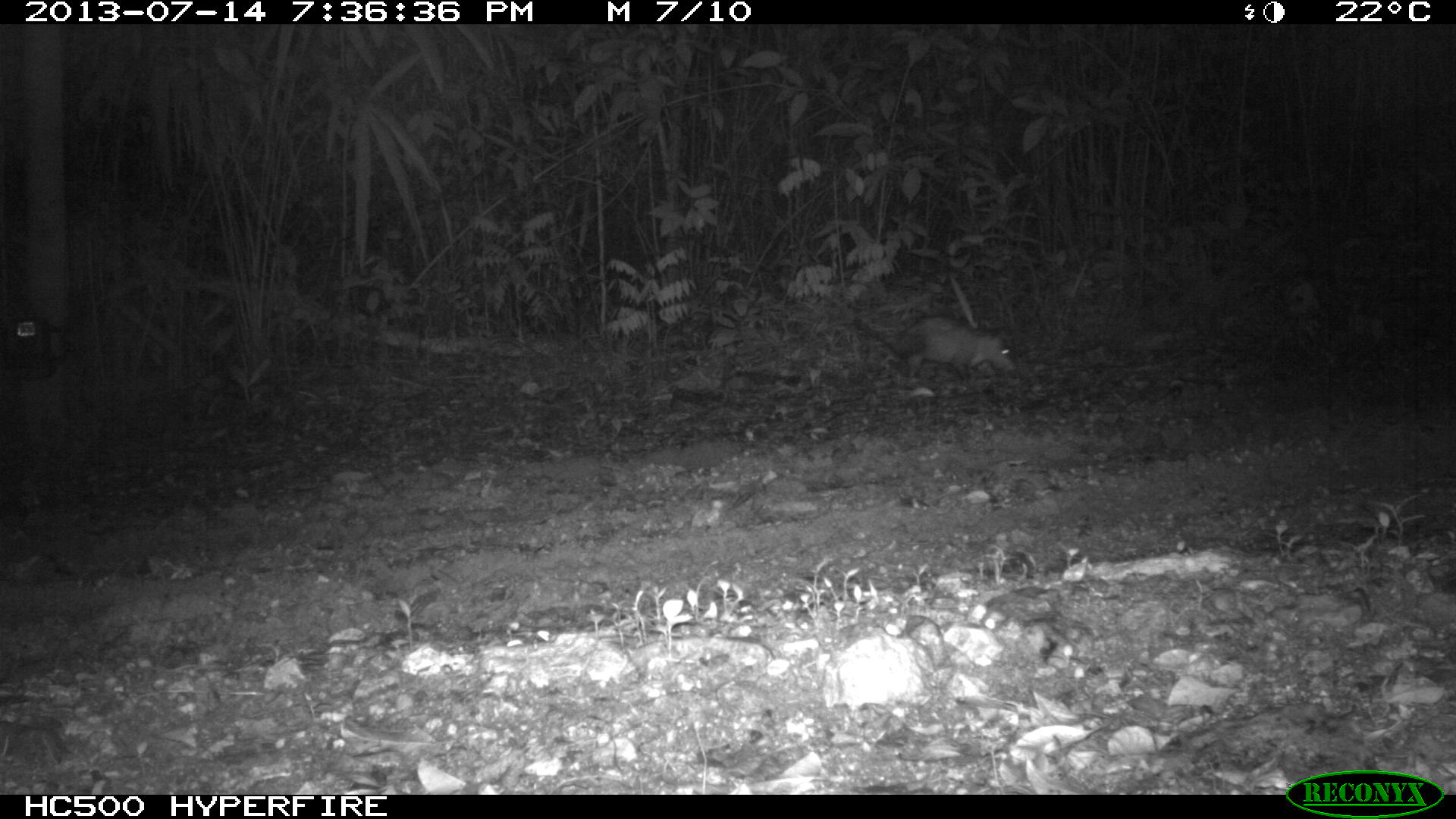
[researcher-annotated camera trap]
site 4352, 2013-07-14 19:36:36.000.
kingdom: Animalia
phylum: Chordata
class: Mammalia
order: Didelphimorphia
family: Didelphidae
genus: Didelphis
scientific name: Didelphis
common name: american opossums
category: didelphis sp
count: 1